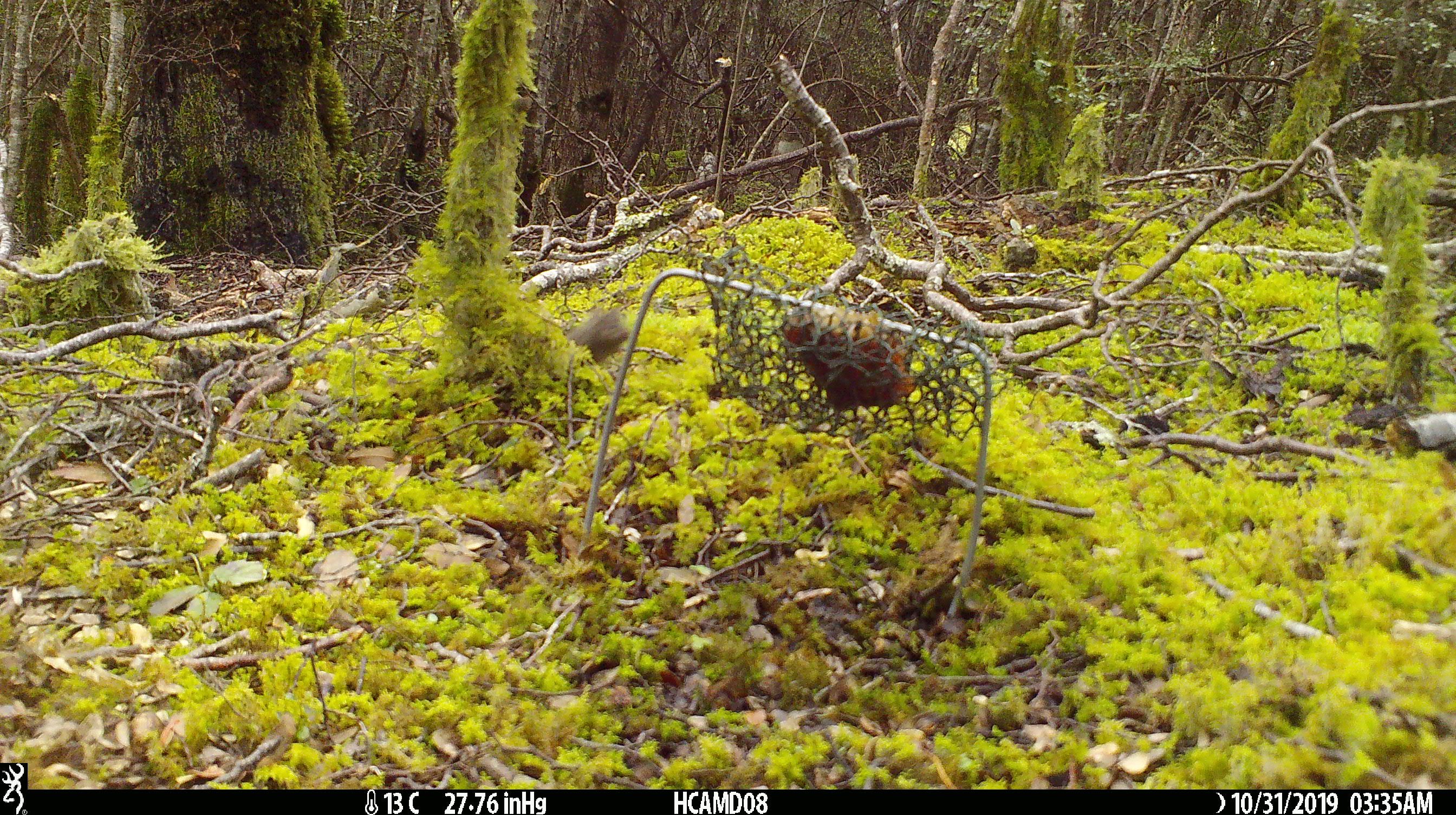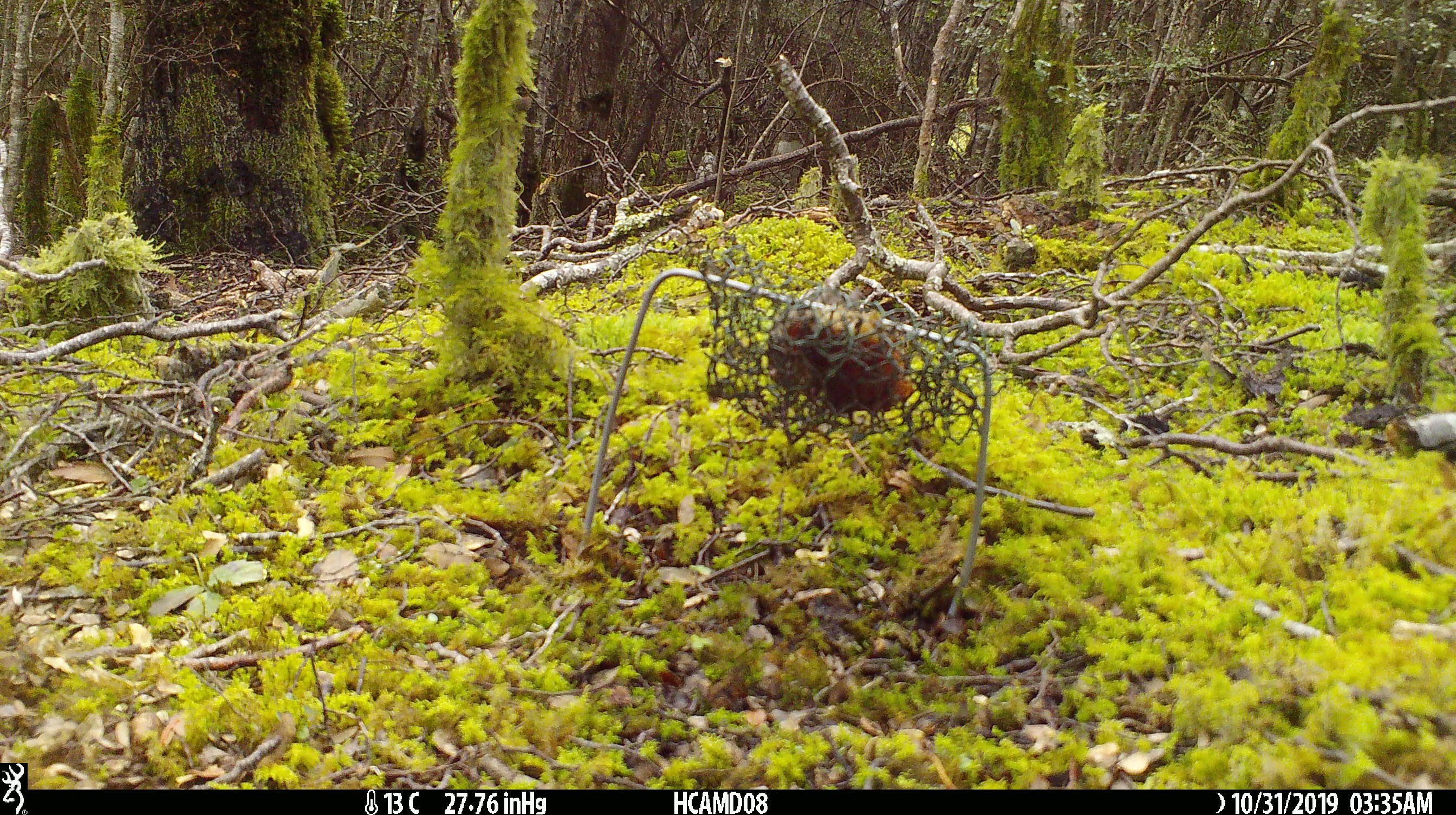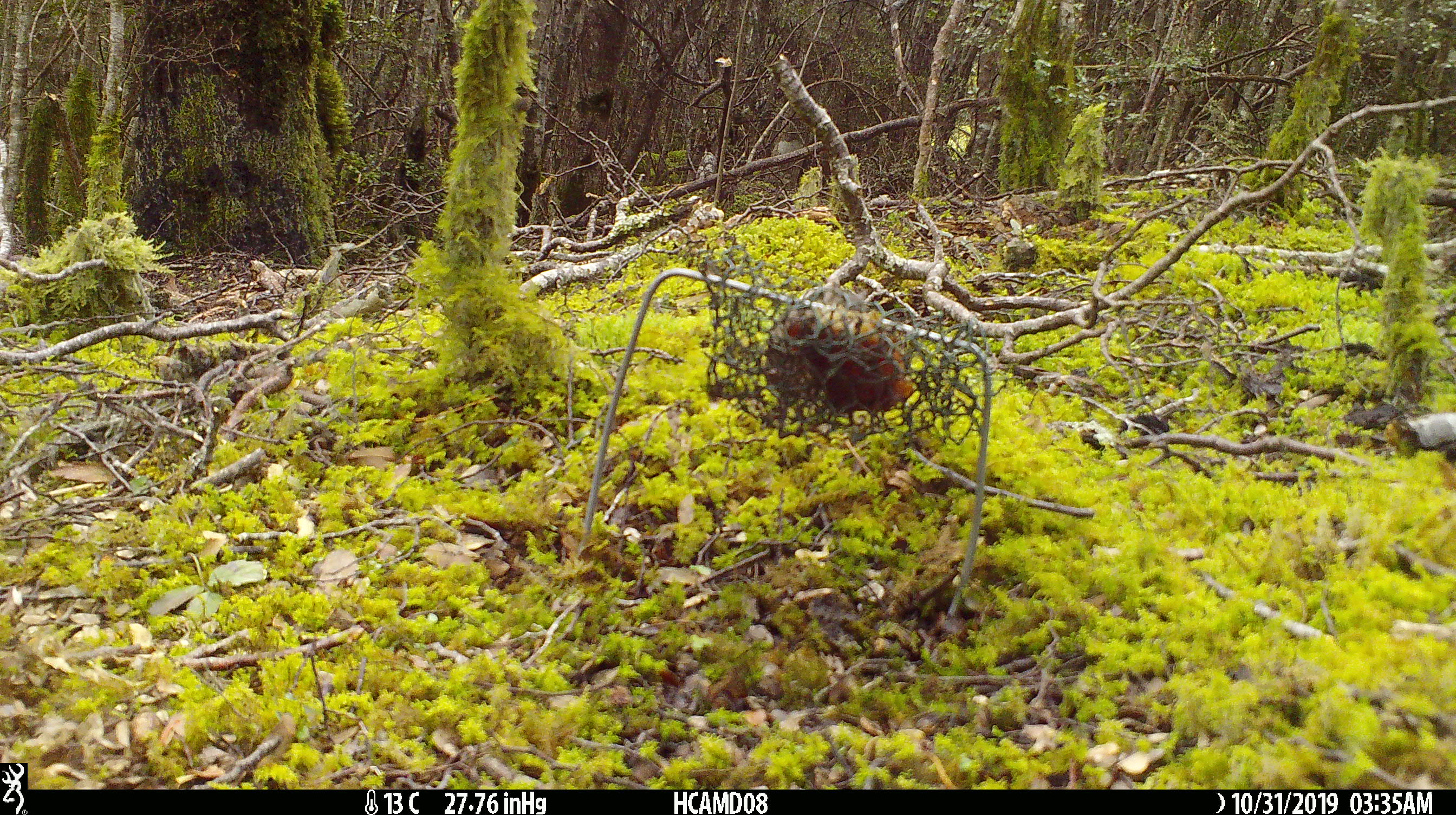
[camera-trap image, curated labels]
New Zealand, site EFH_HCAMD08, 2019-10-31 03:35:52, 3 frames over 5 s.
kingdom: Animalia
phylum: Chordata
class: Mammalia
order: Rodentia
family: Muridae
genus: Mus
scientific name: Mus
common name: mouse